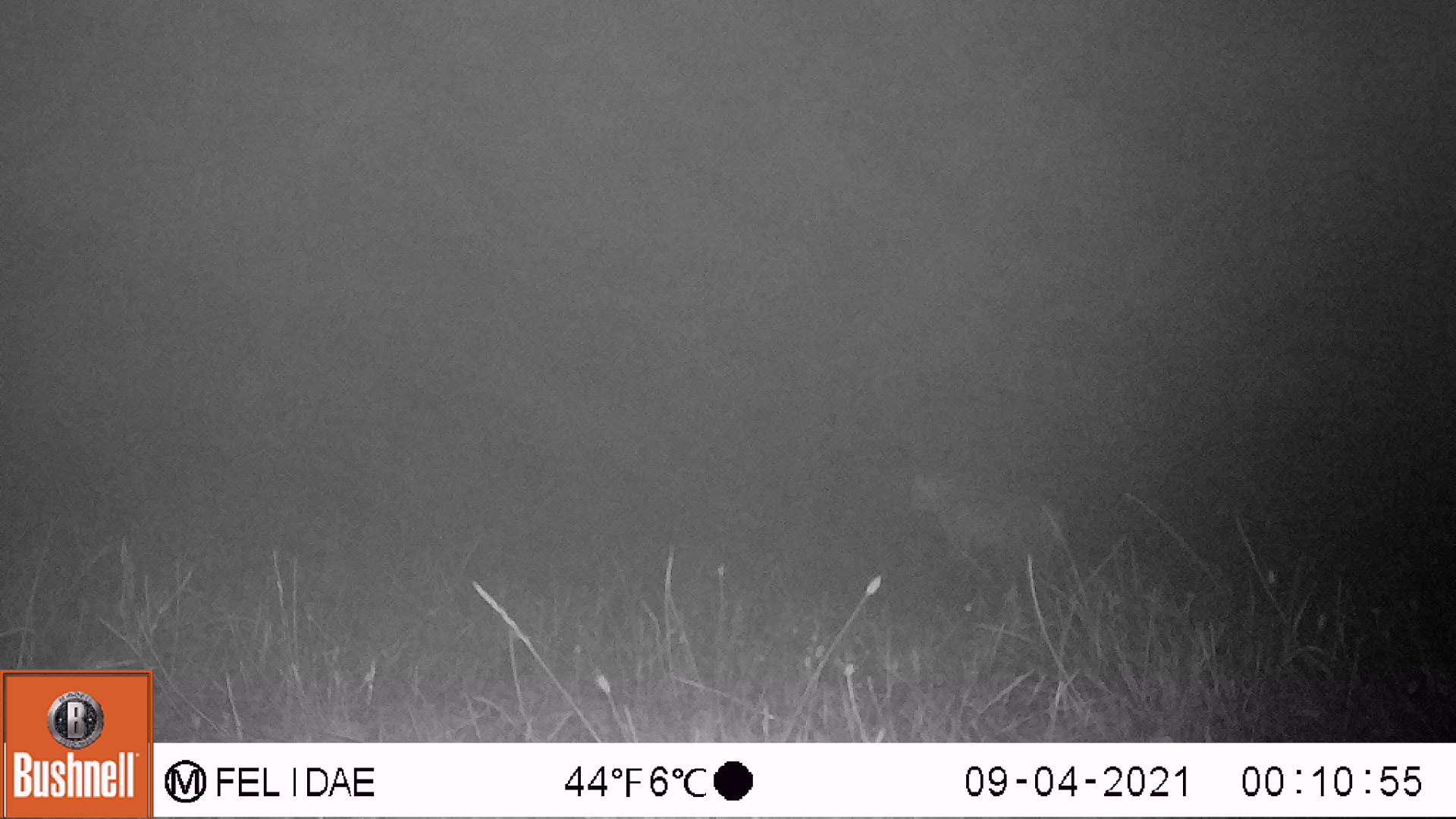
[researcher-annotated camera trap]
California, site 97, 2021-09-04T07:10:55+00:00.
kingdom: Animalia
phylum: Chordata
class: Mammalia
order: Carnivora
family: Canidae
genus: Canis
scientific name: Canis latrans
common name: coyote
Coyote (Canis latrans).